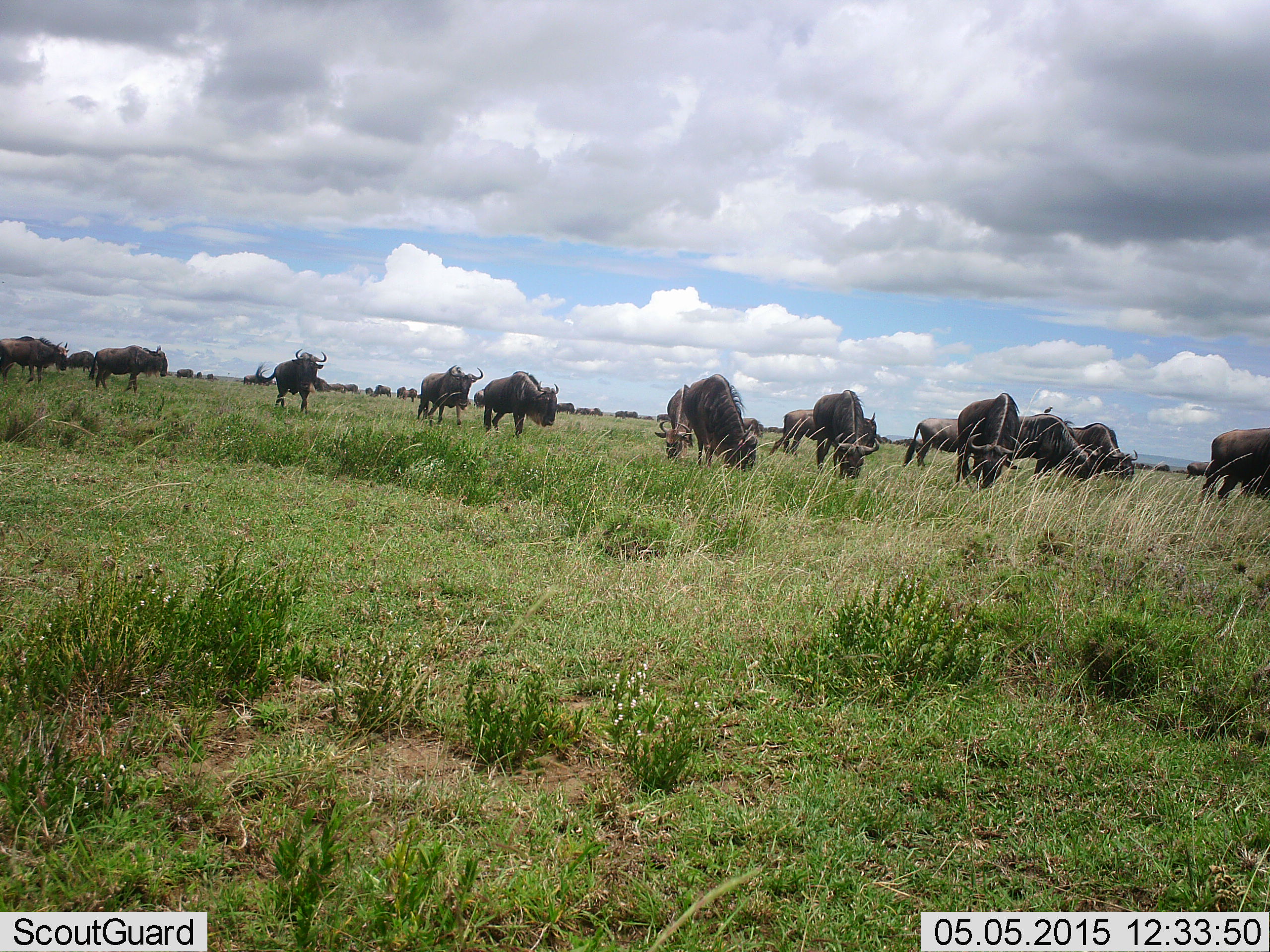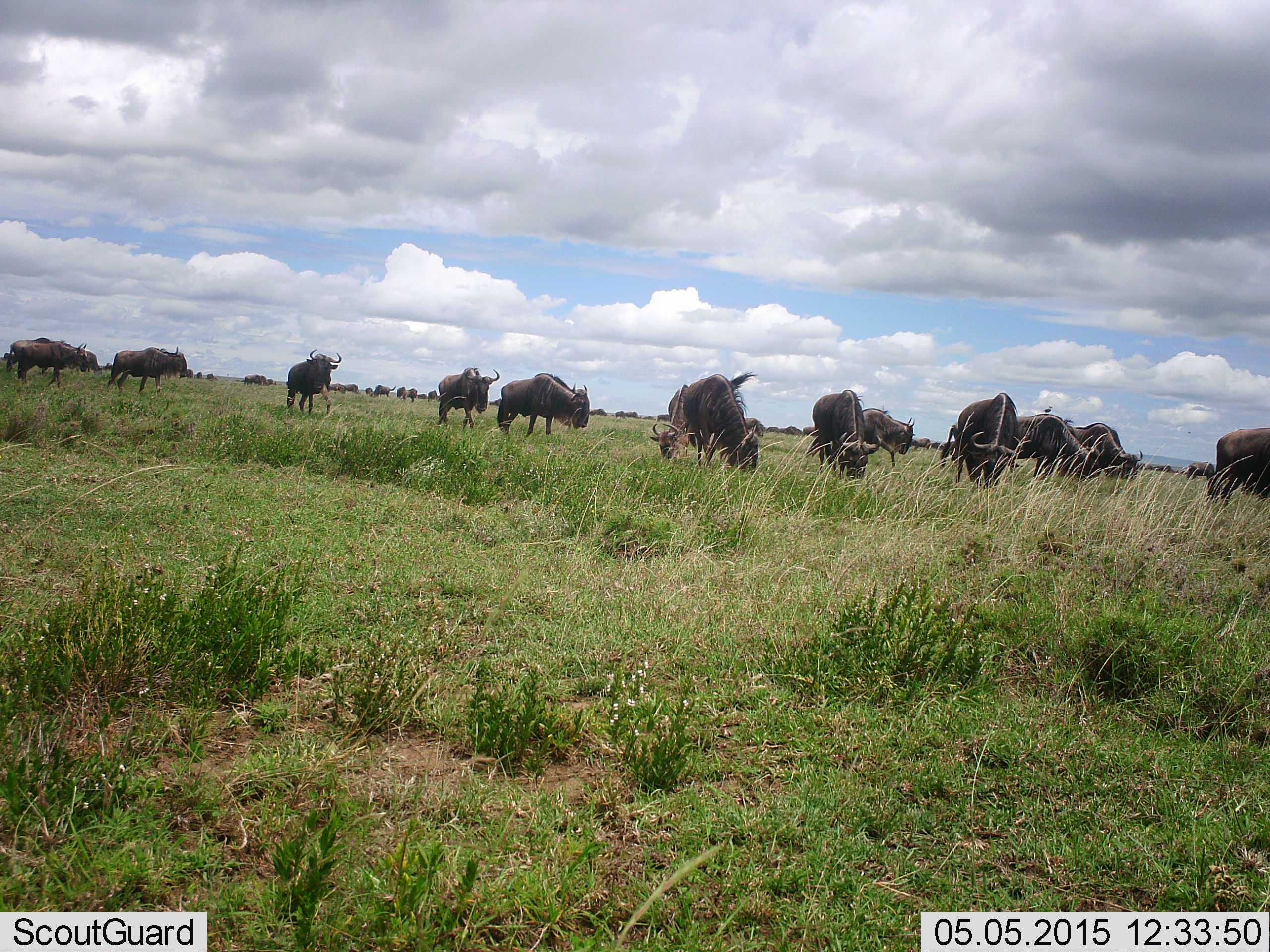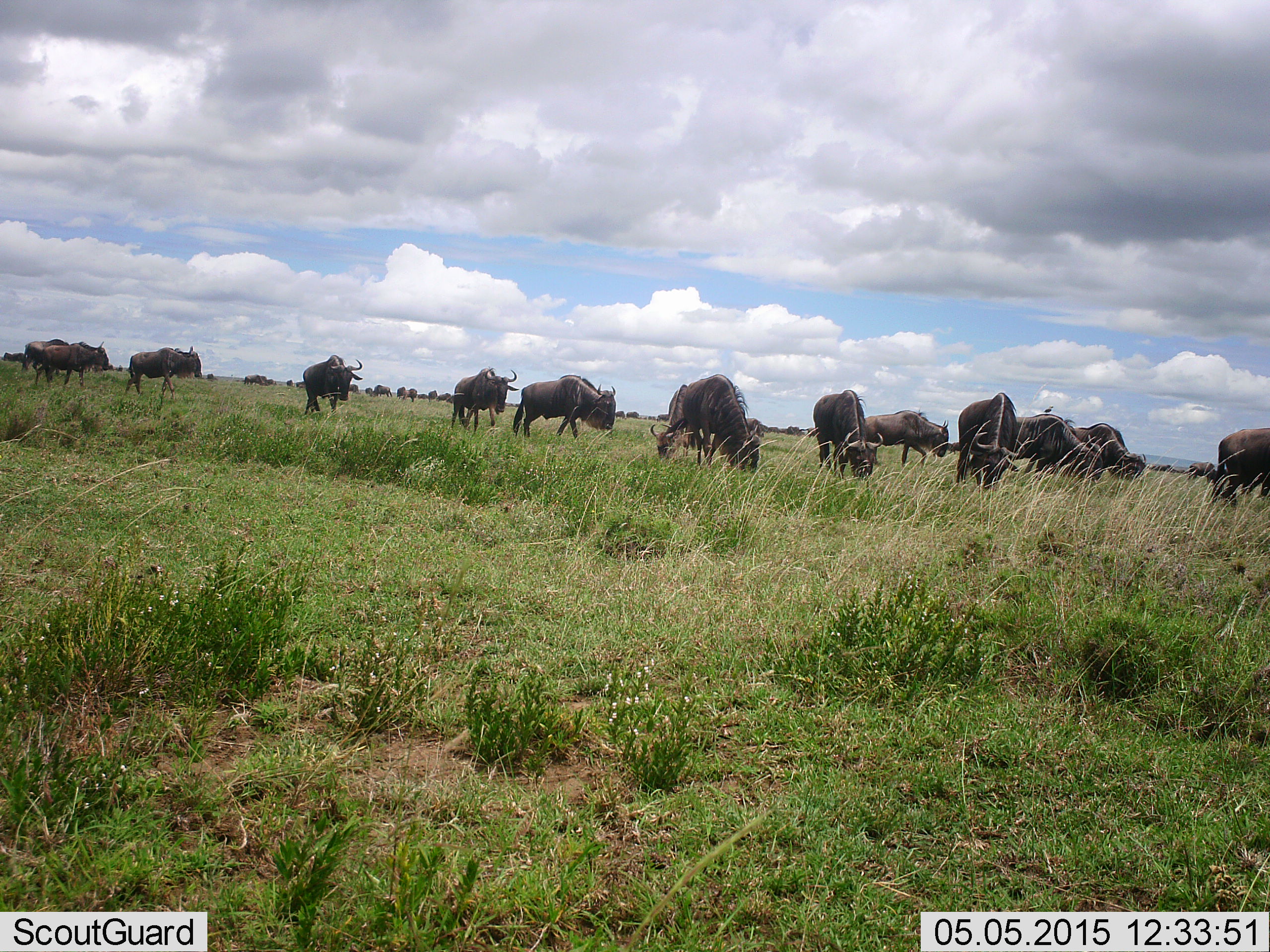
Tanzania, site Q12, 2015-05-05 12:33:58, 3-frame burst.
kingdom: Animalia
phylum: Chordata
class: Mammalia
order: Artiodactyla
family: Bovidae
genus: Connochaetes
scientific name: Connochaetes taurinus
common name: blue wildebeest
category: wildebeest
Wildebeest (blue wildebeest) (Connochaetes taurinus), count 11-50. Behavior (volunteer vote fractions): standing 20%, resting 0%, moving 50%, interacting 0%. Young present (vote fraction): 0%. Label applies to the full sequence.